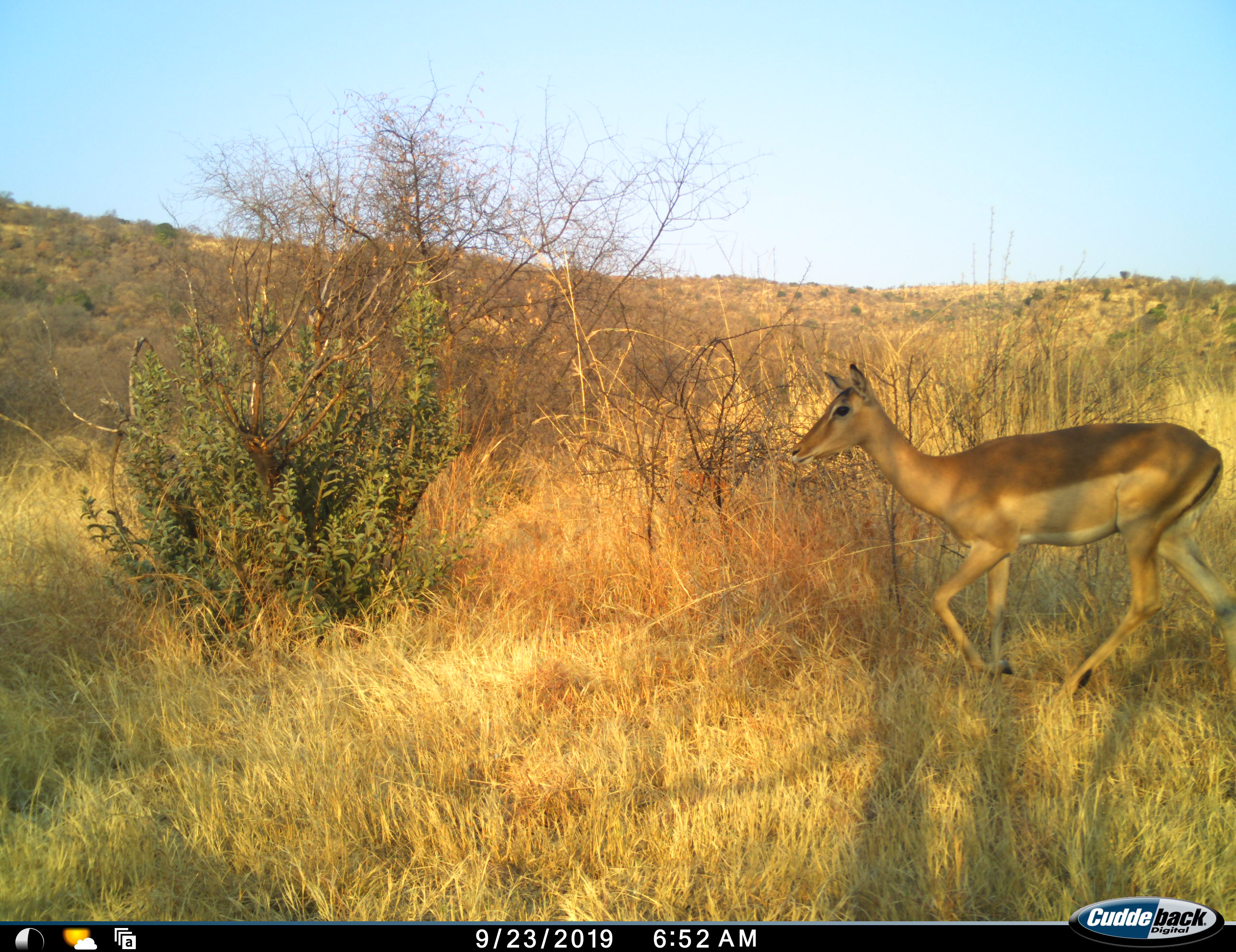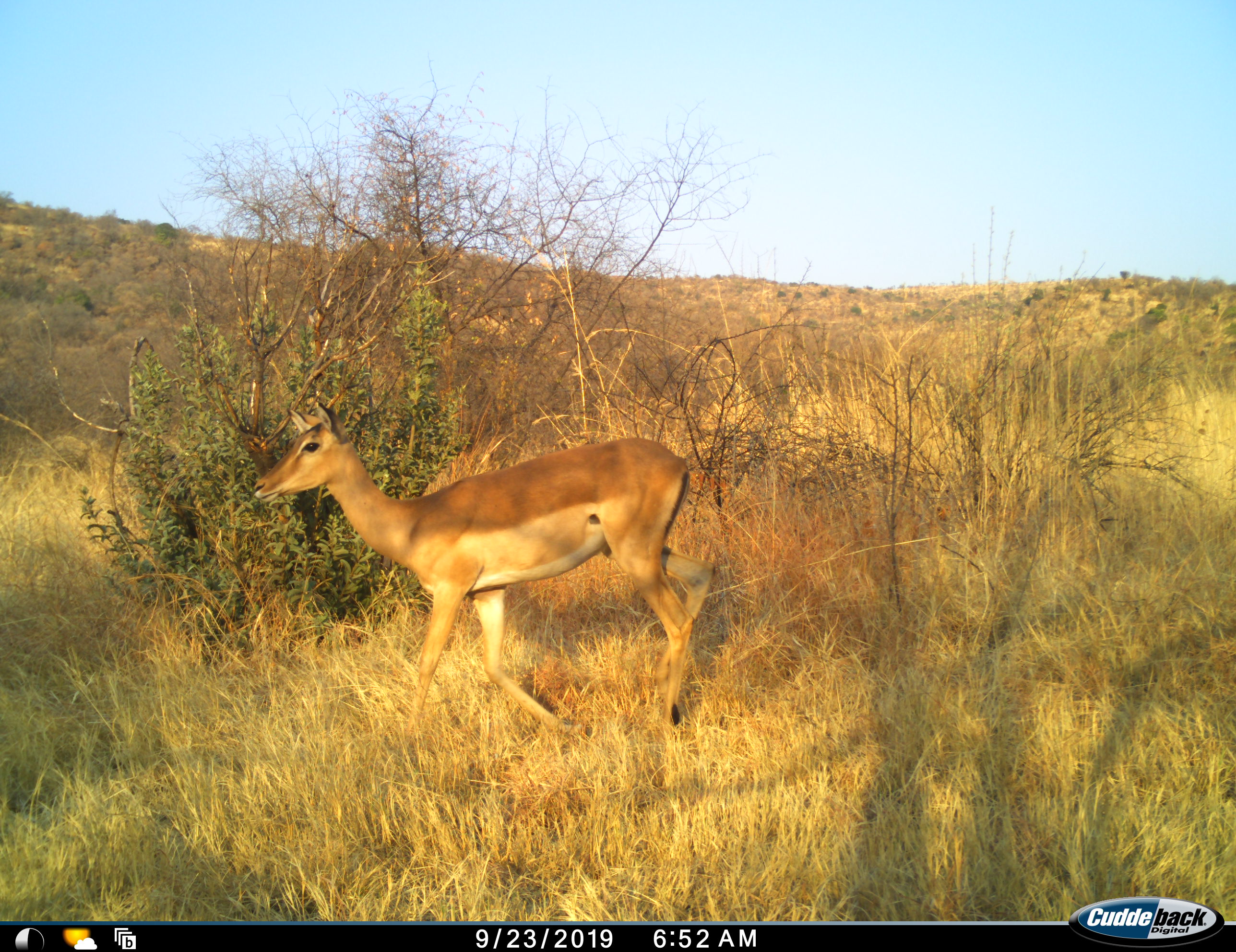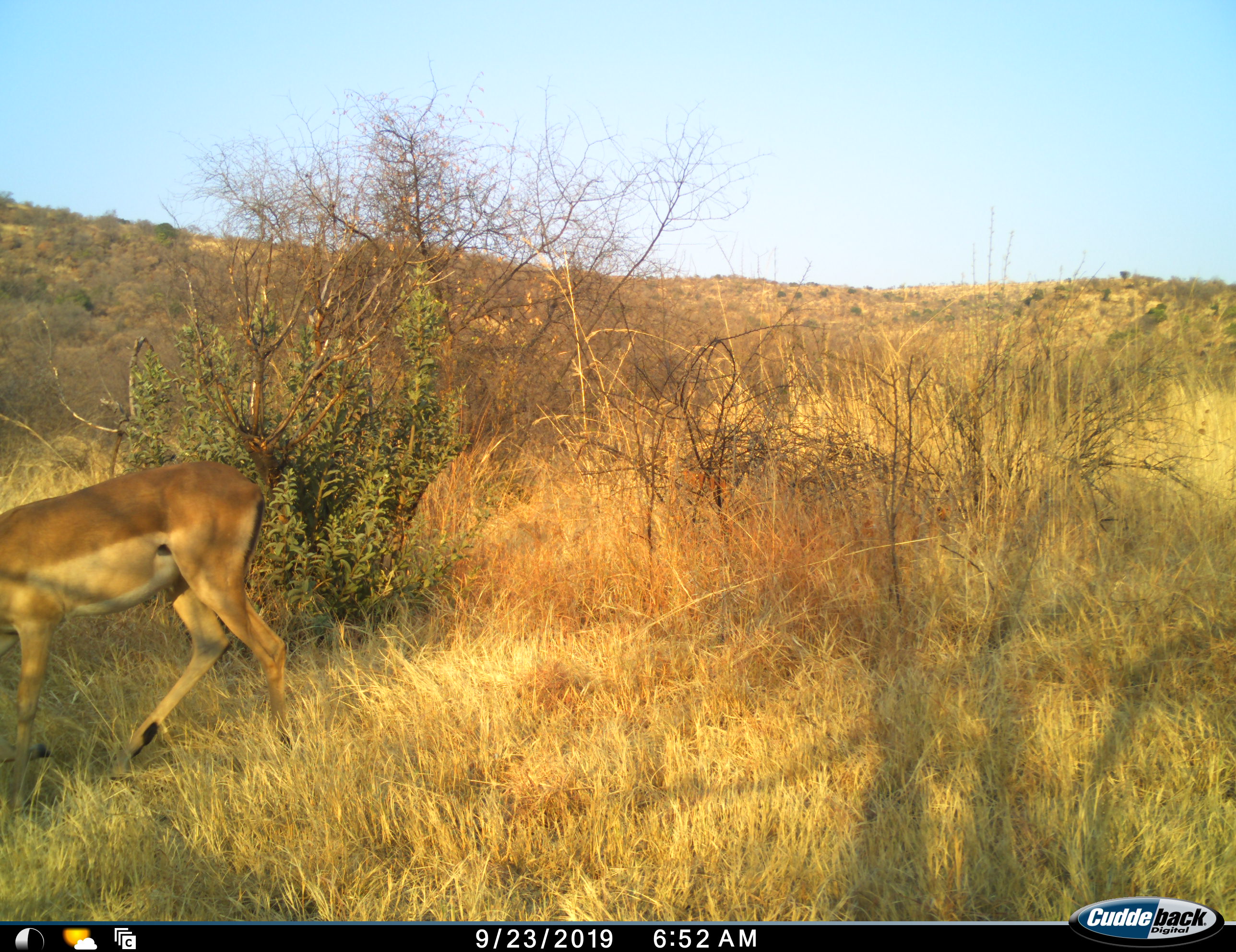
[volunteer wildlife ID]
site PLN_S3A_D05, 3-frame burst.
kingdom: Animalia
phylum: Chordata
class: Mammalia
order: Artiodactyla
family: Bovidae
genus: Aepyceros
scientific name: Aepyceros melampus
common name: impala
Impala (Aepyceros melampus), count 1. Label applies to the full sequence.